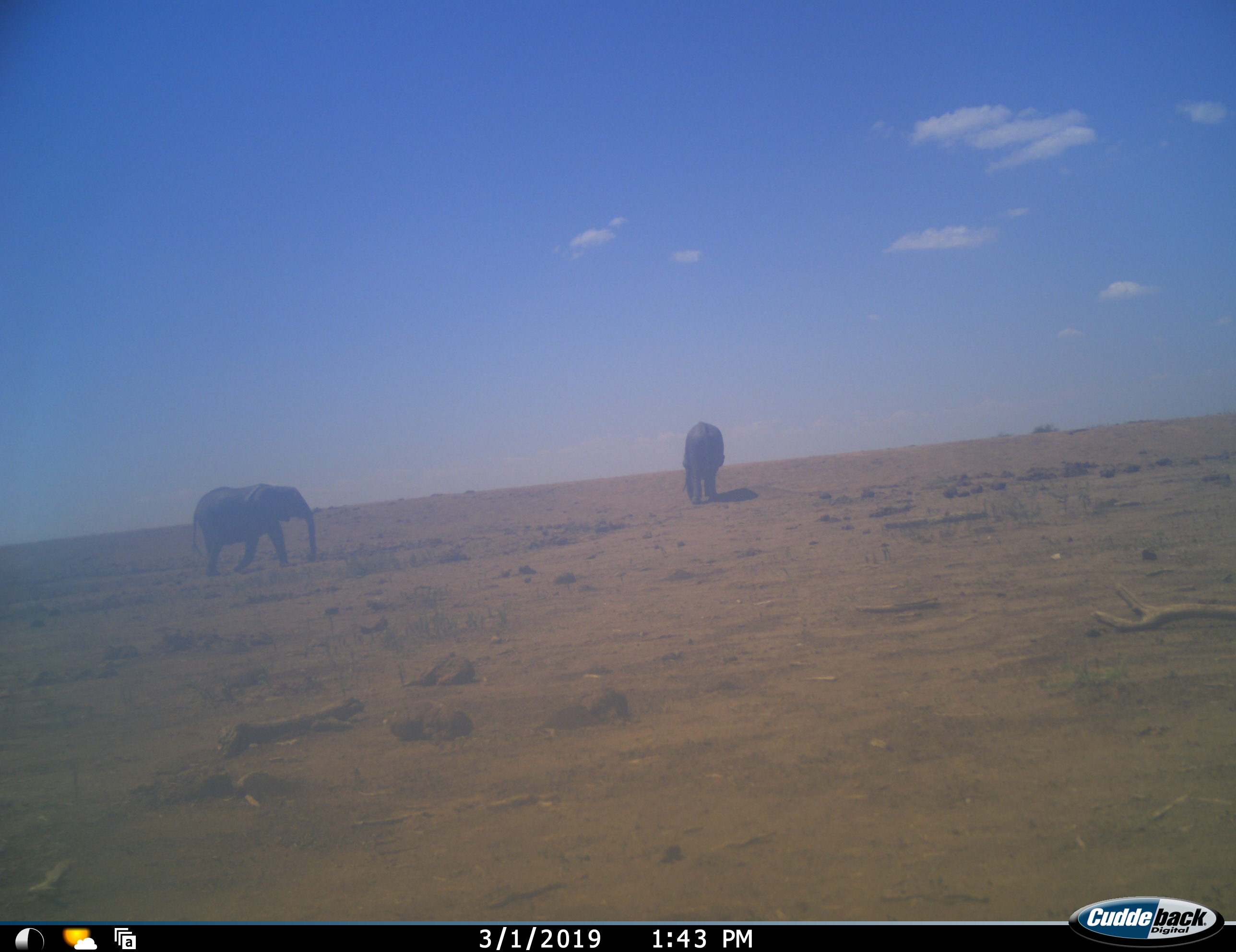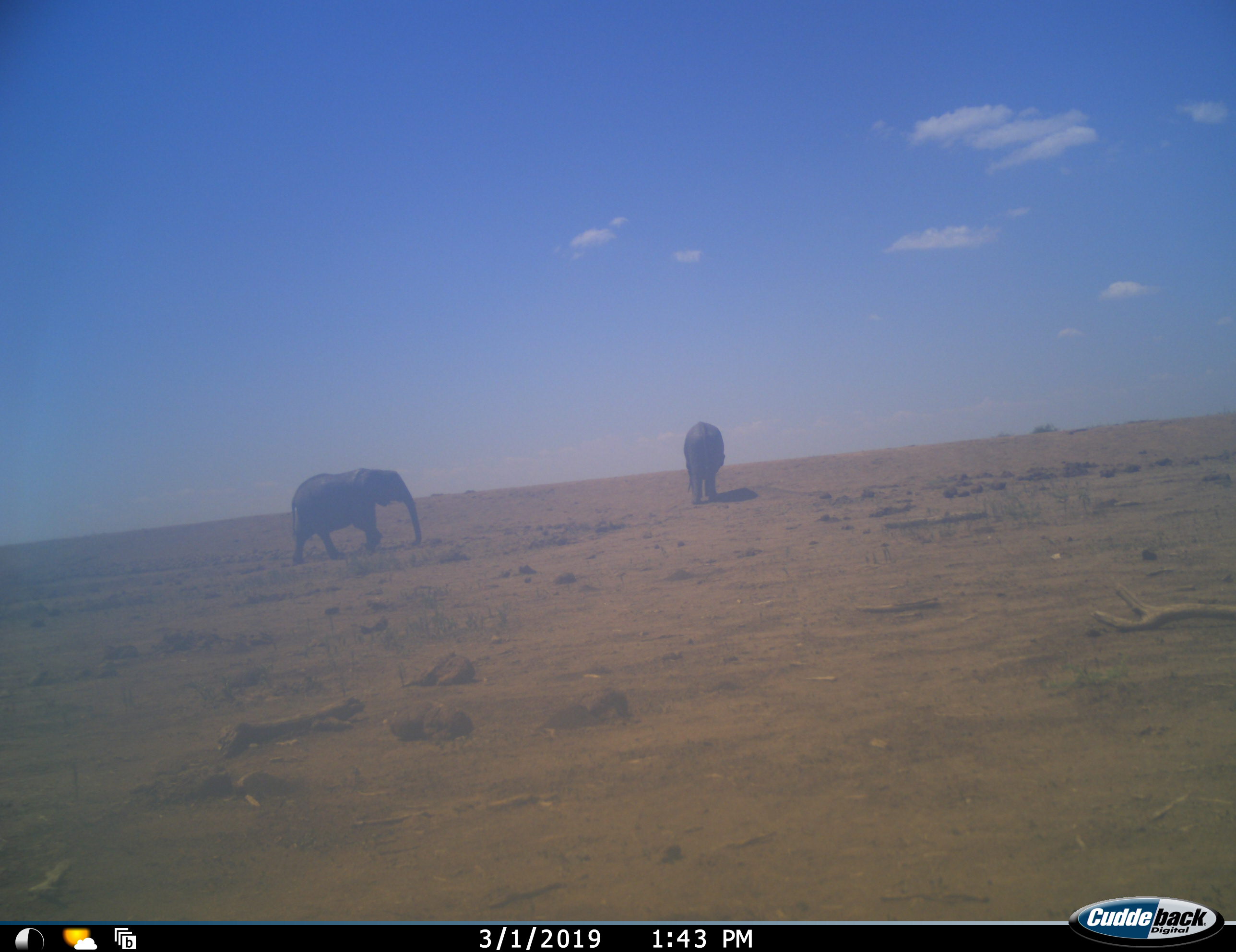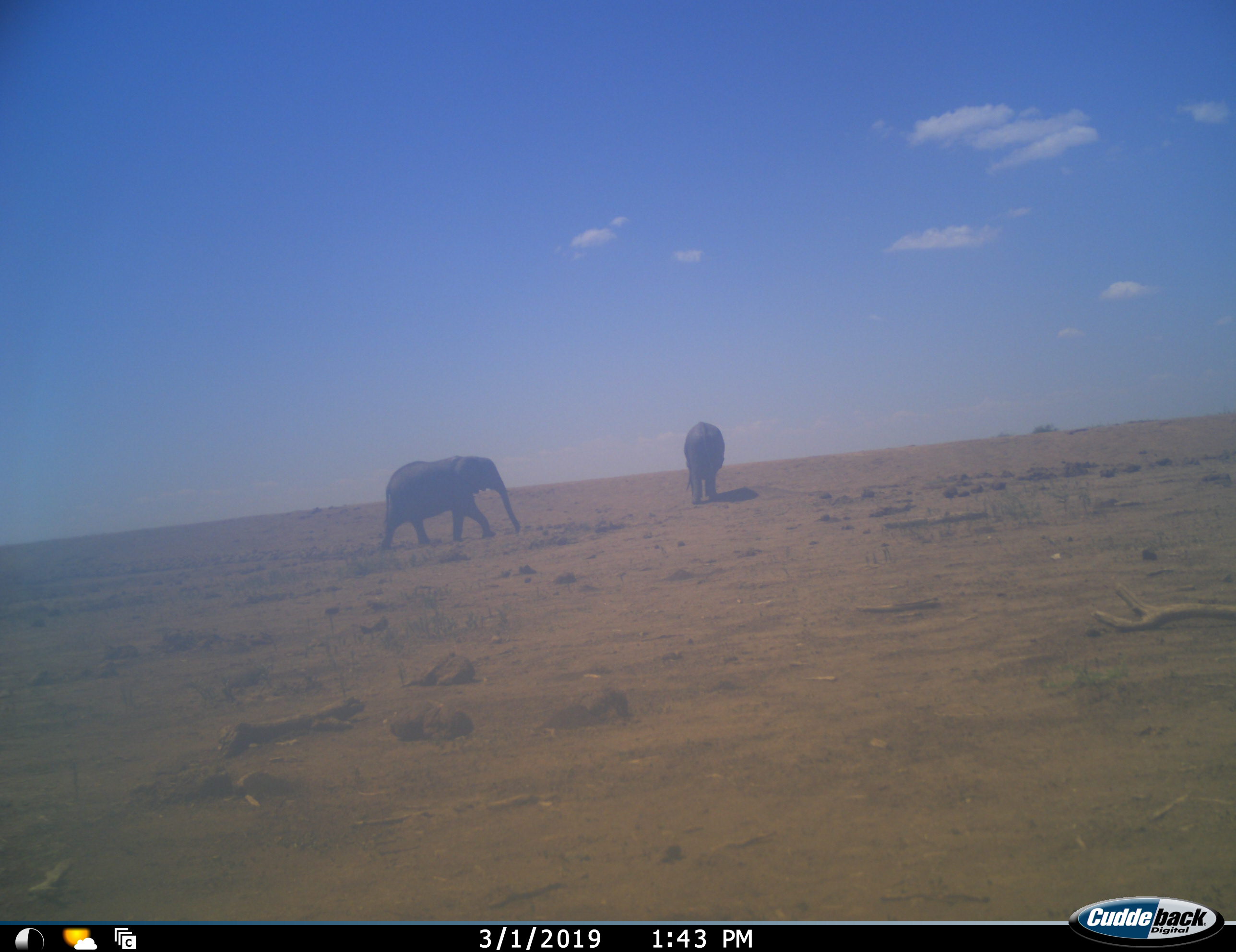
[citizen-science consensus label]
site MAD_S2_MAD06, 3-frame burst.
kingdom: Animalia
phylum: Chordata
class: Mammalia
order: Proboscidea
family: Elephantidae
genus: Loxodonta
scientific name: Loxodonta africana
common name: african bush elephant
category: elephant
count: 2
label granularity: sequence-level